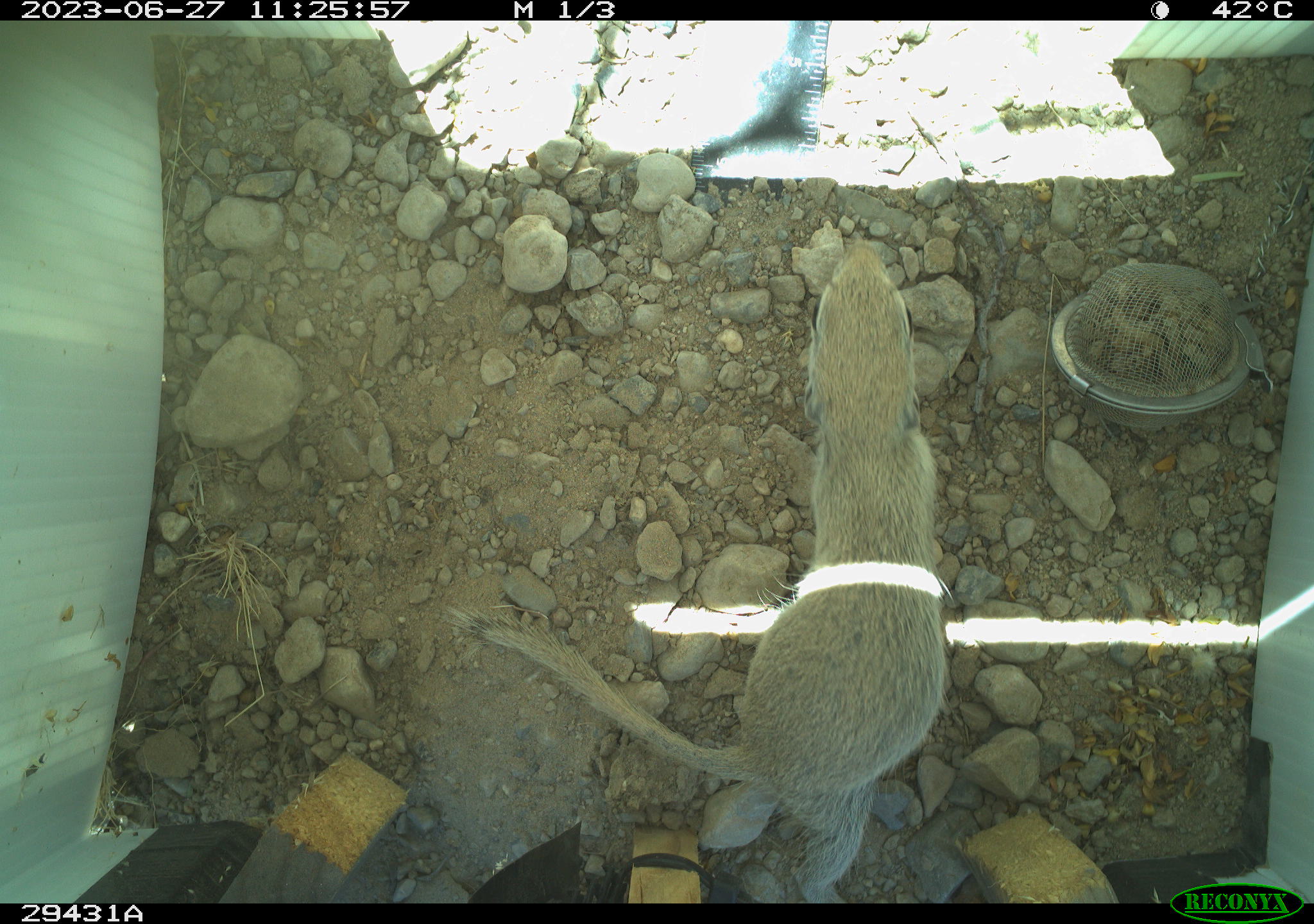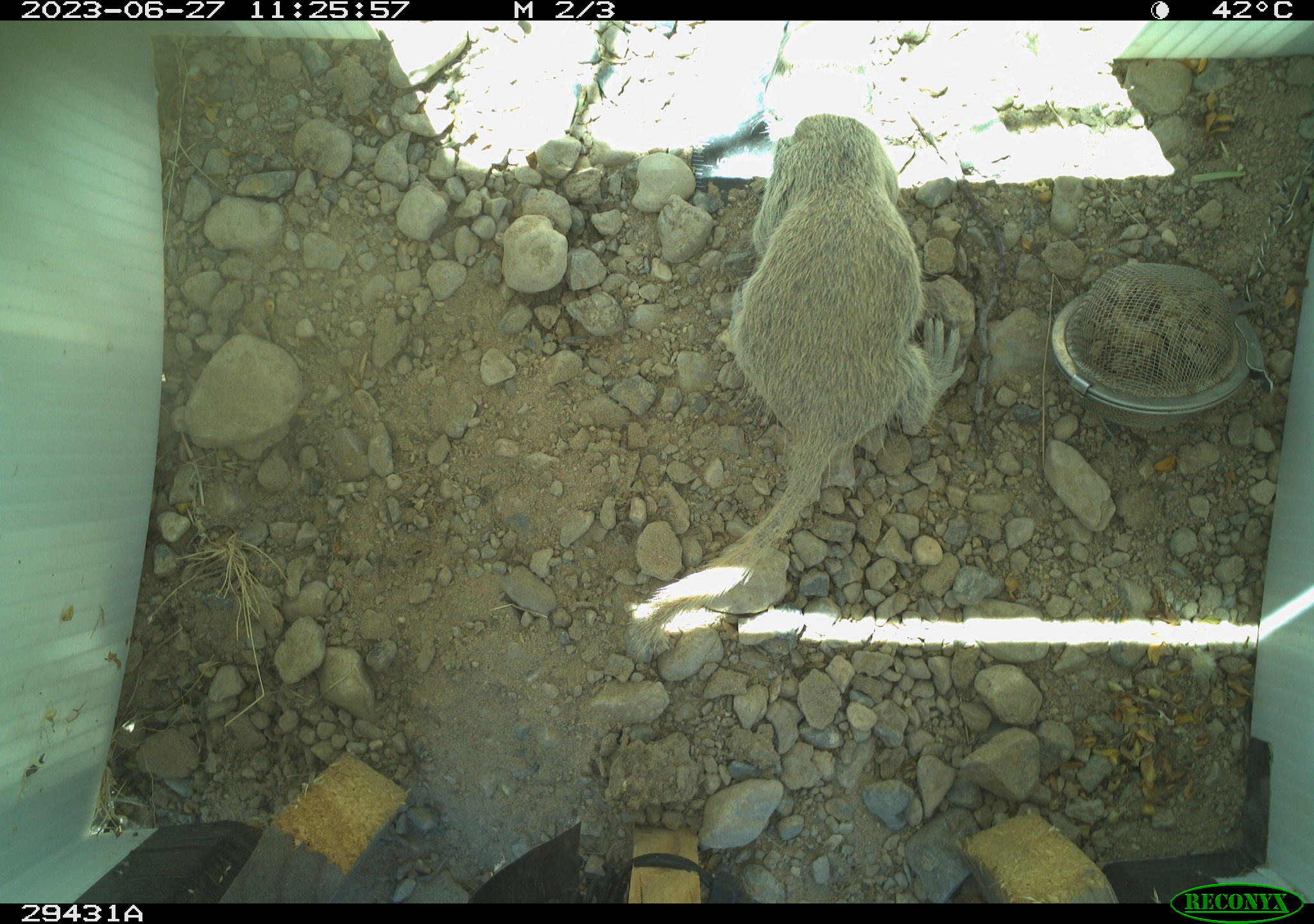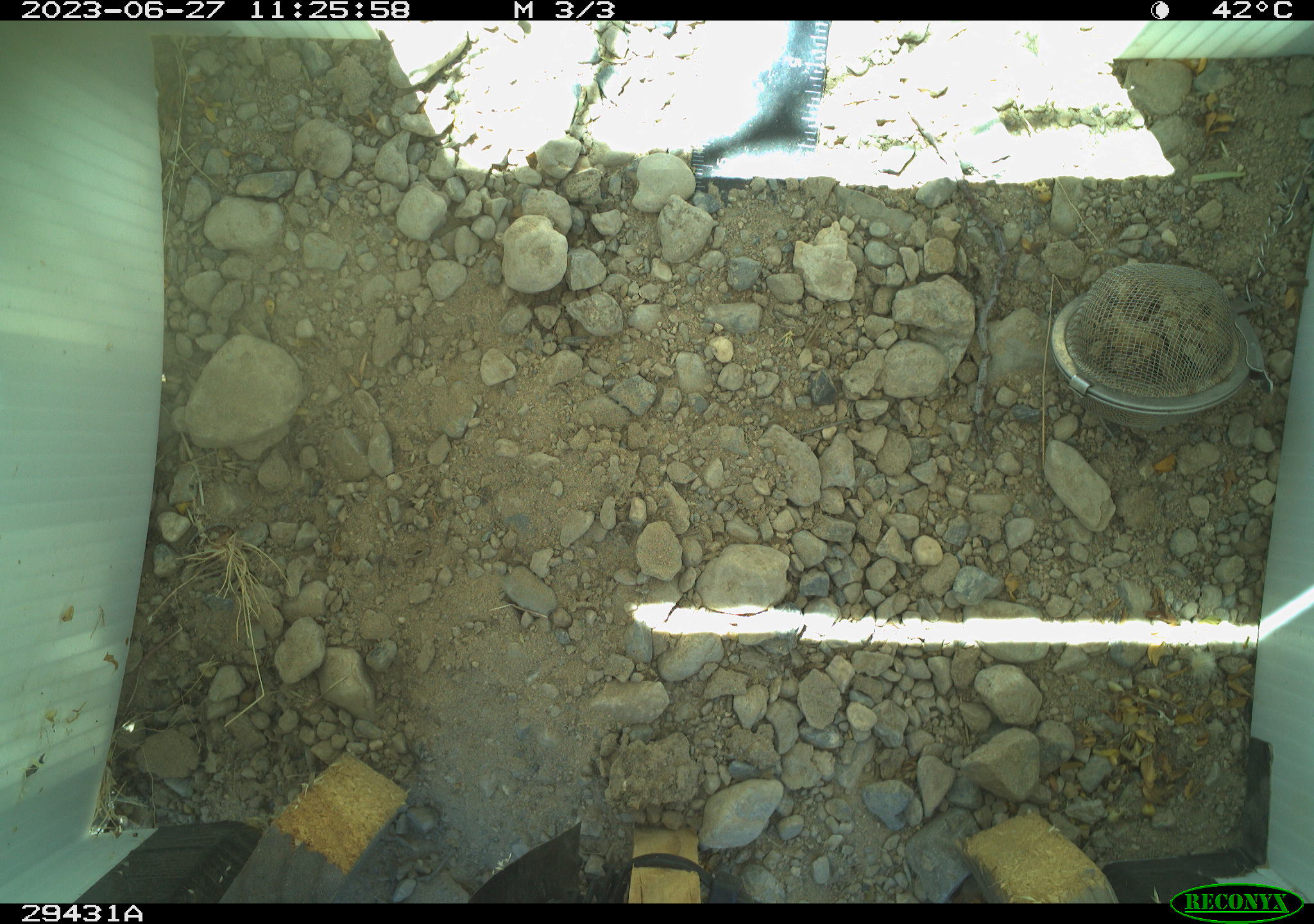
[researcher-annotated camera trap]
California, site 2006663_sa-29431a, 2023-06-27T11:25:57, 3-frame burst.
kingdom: Animalia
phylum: Chordata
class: Mammalia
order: Rodentia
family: Sciuridae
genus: Xerospermophilus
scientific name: Xerospermophilus tereticaudus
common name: round-tailed ground squirrel